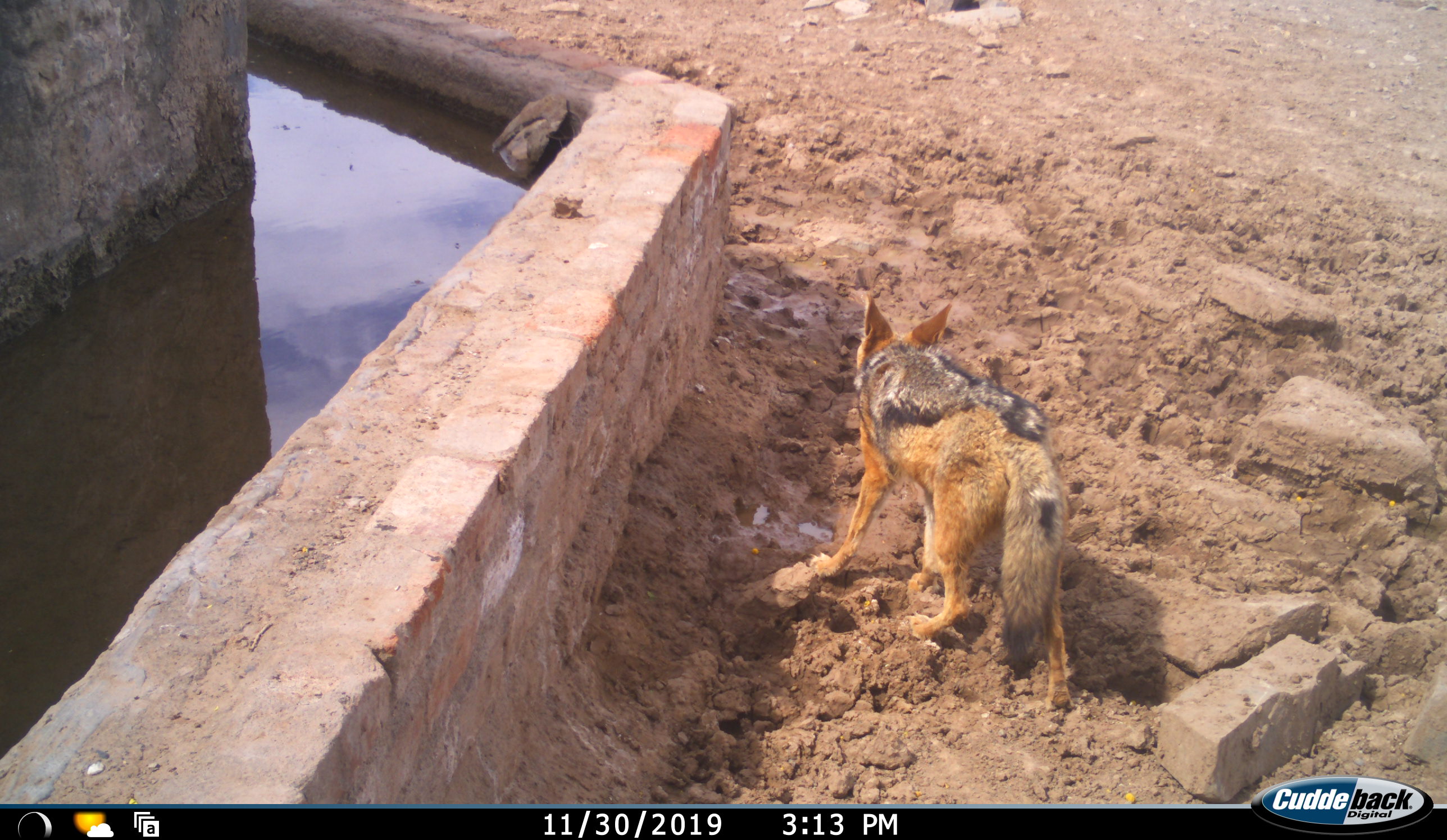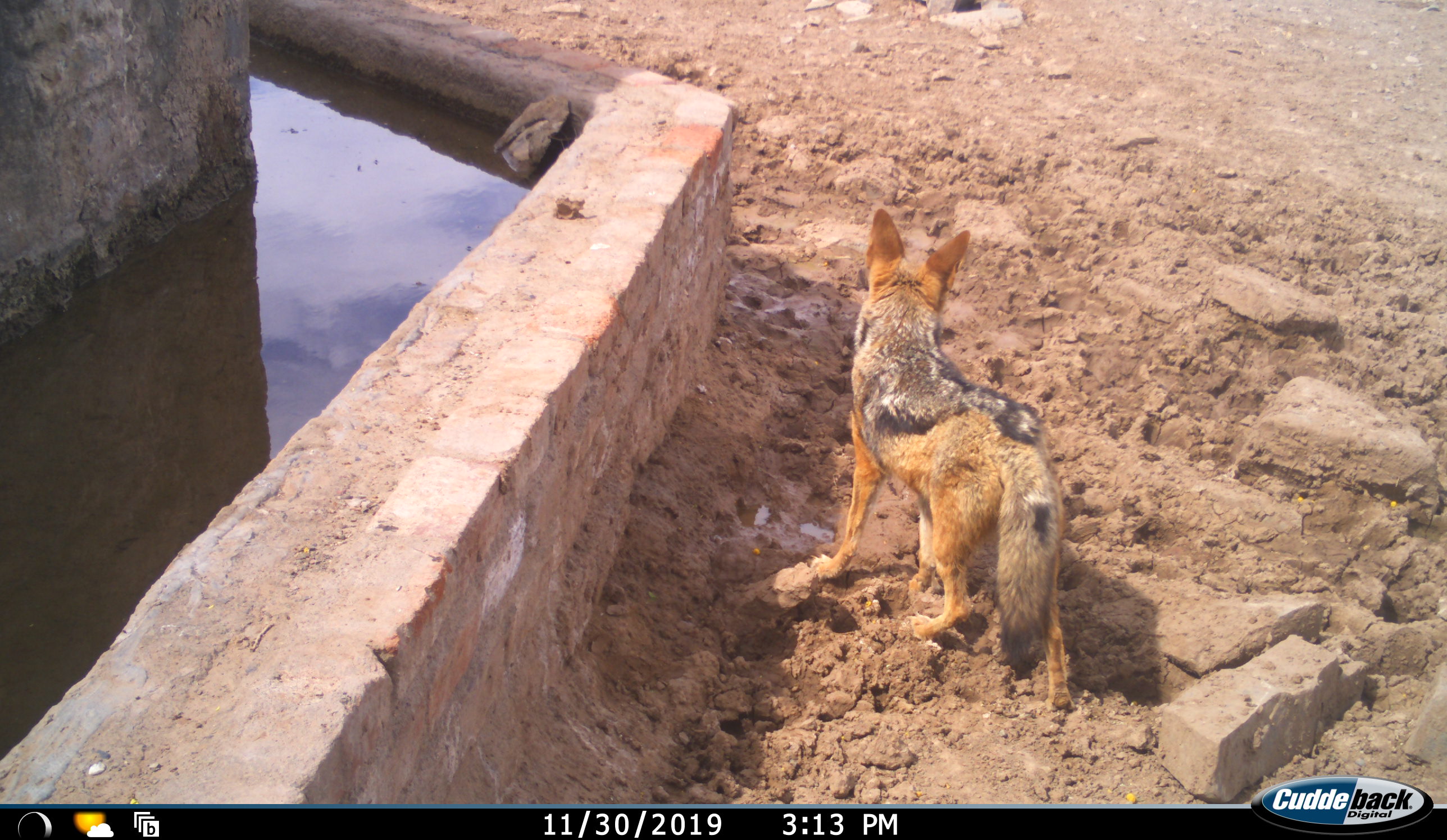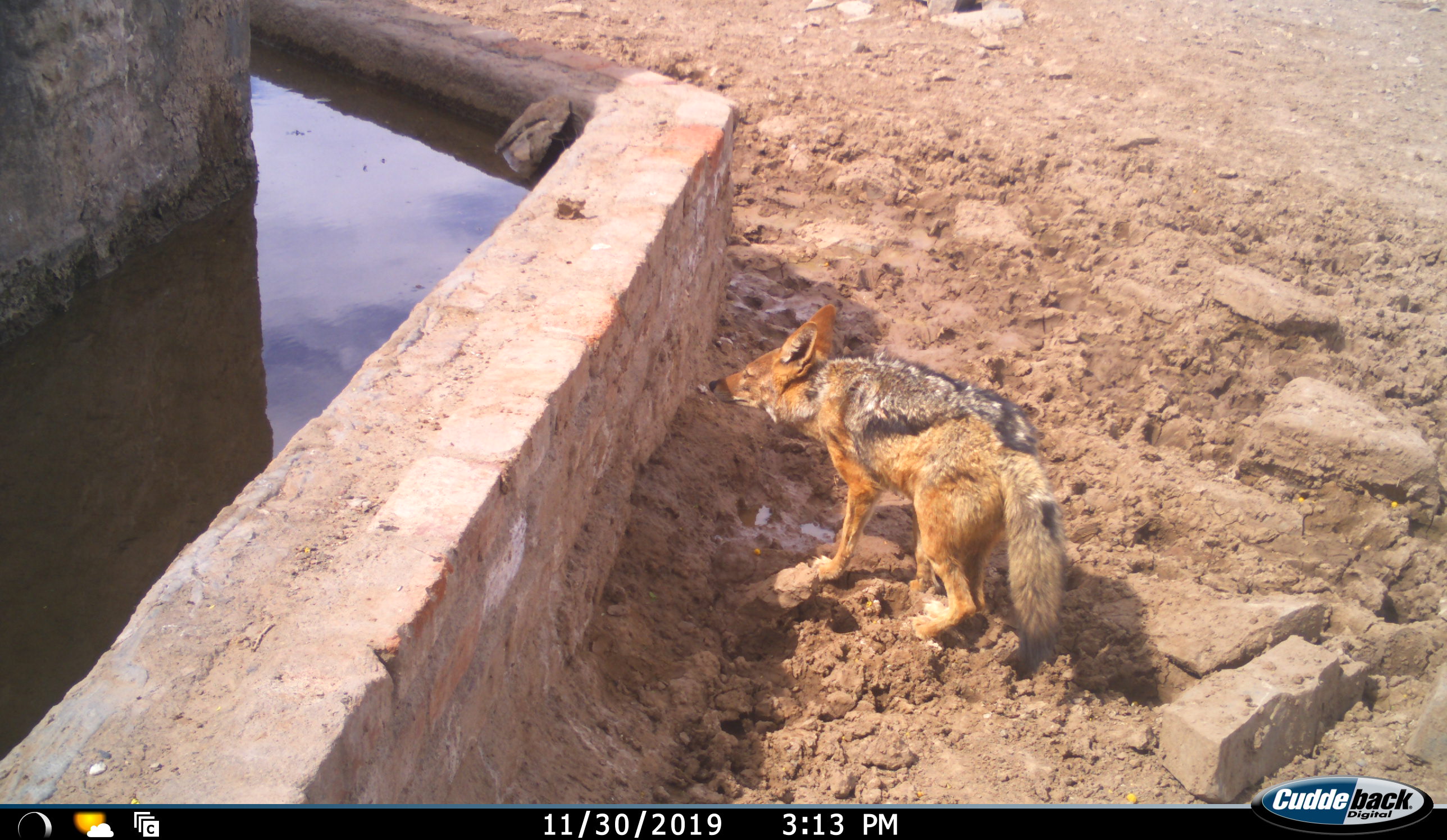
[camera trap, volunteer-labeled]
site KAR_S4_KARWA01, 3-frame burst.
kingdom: Animalia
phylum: Chordata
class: Mammalia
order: Carnivora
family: Canidae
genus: Lupulella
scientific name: Lupulella mesomelas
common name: black-backed jackal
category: jackalblackbacked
Jackalblackbacked (black-backed jackal) (Lupulella mesomelas), count 1. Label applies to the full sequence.